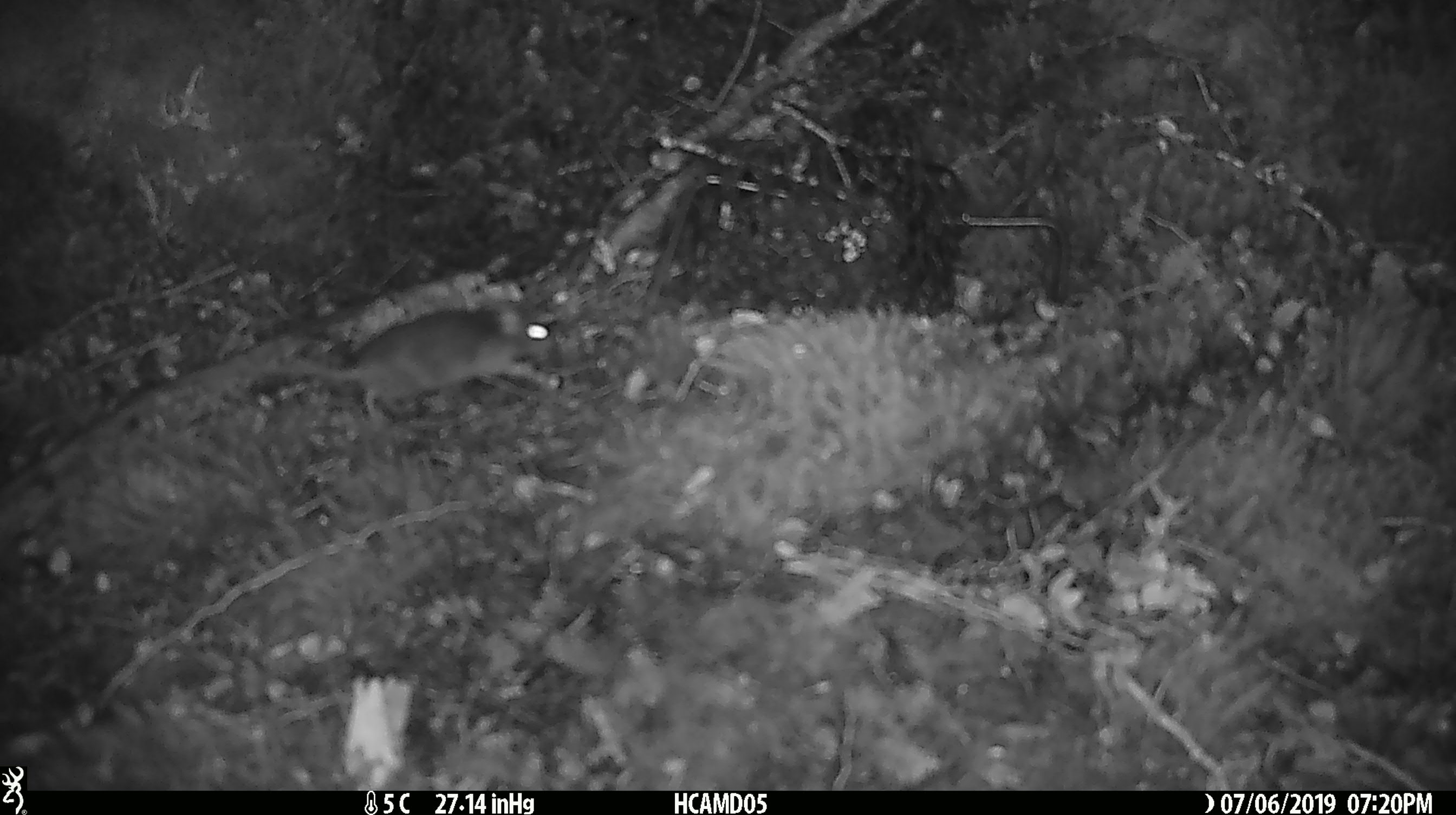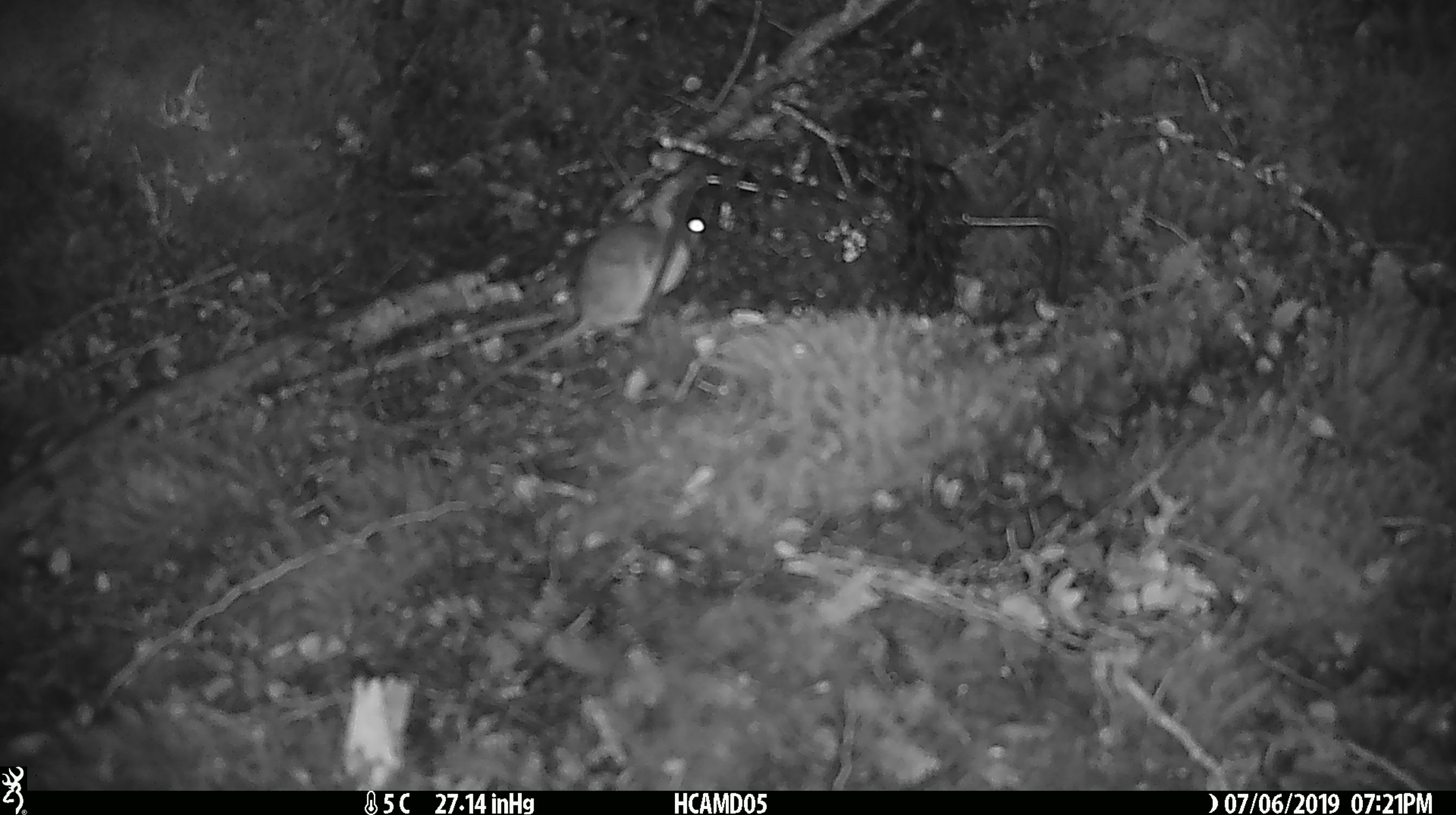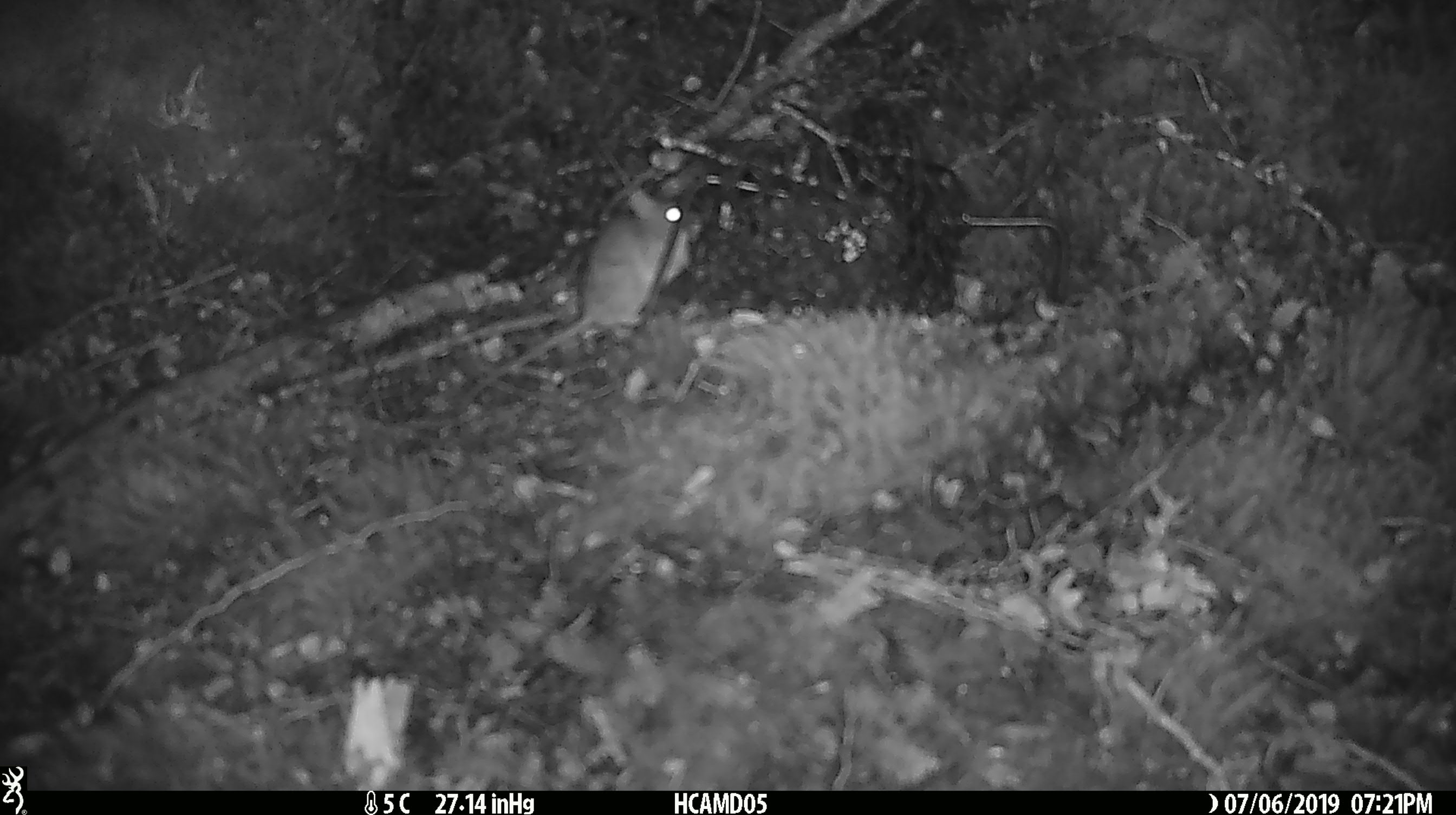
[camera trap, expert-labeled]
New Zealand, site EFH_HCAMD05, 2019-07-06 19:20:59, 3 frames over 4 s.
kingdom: Animalia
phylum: Chordata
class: Mammalia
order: Rodentia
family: Muridae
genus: Mus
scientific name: Mus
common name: mouse